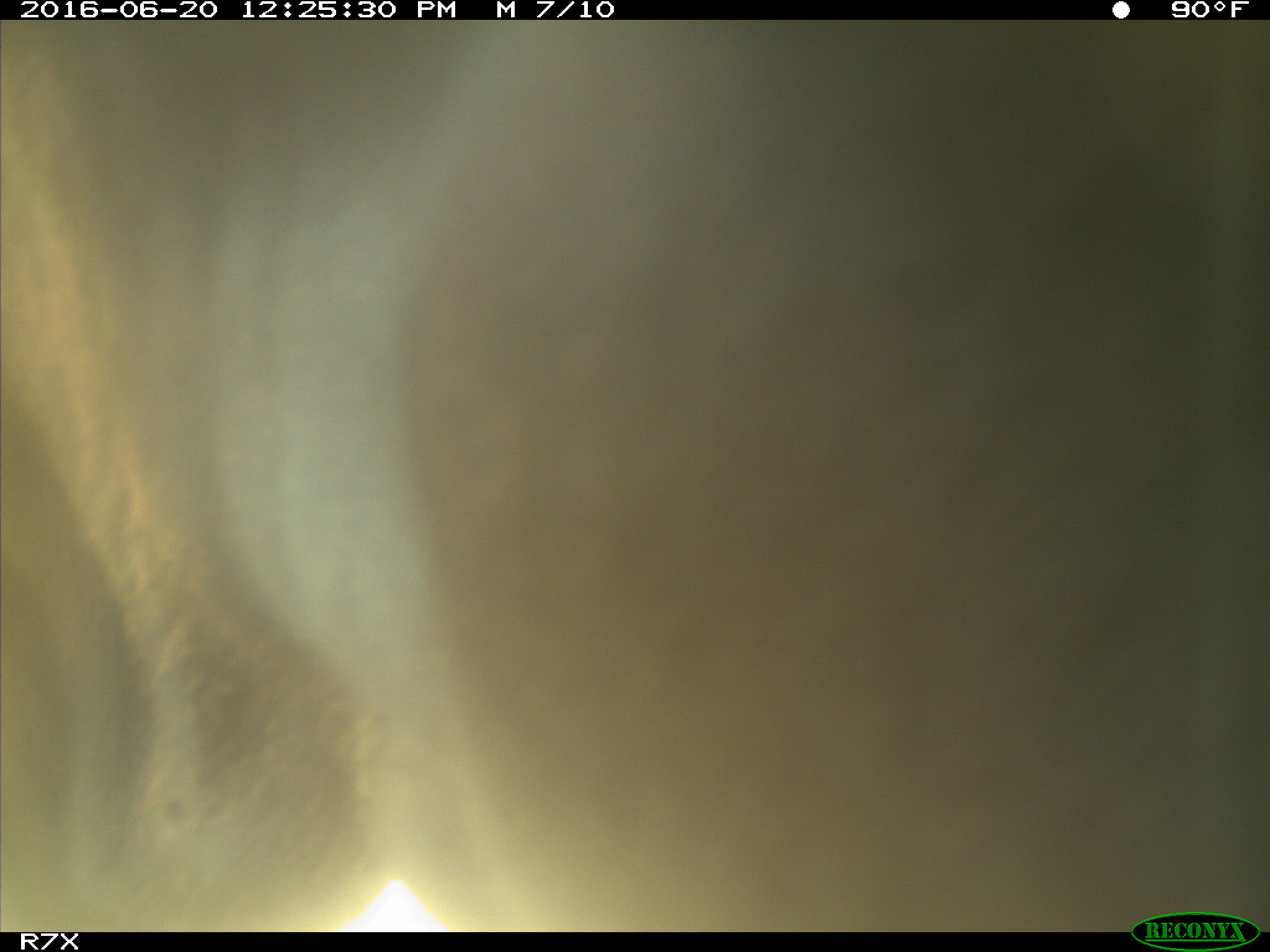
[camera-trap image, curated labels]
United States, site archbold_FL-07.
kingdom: Animalia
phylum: Chordata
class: Mammalia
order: Artiodactyla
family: Bovidae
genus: Bos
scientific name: Bos taurus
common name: domestic cow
Bos taurus (domestic cow).